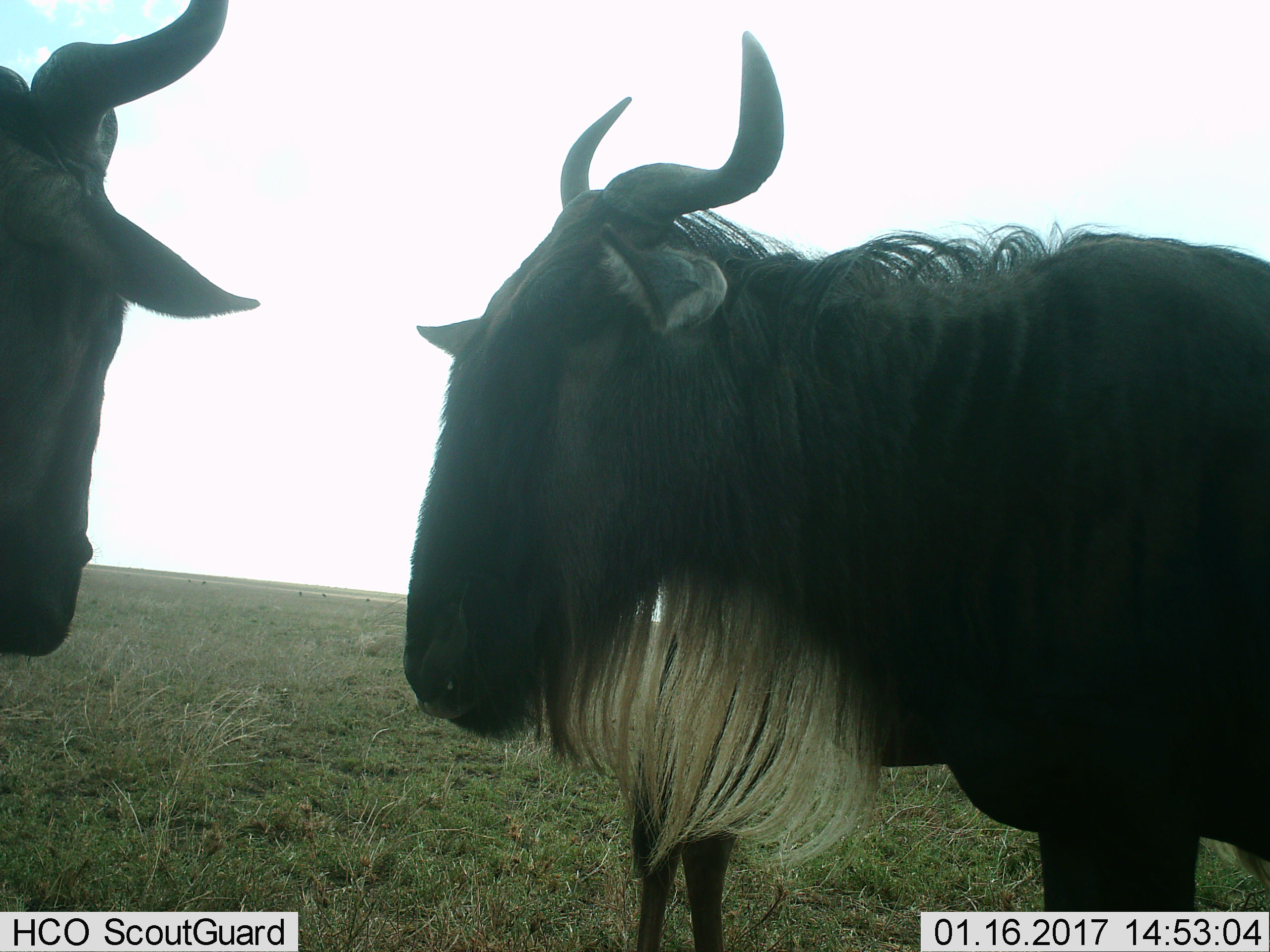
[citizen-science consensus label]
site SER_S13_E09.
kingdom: Animalia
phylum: Chordata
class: Mammalia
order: Artiodactyla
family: Bovidae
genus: Connochaetes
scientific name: Connochaetes taurinus taurinus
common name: blue wildebeest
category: wildebeestblue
Wildebeestblue (blue wildebeest) (Connochaetes taurinus taurinus), count 3. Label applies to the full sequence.